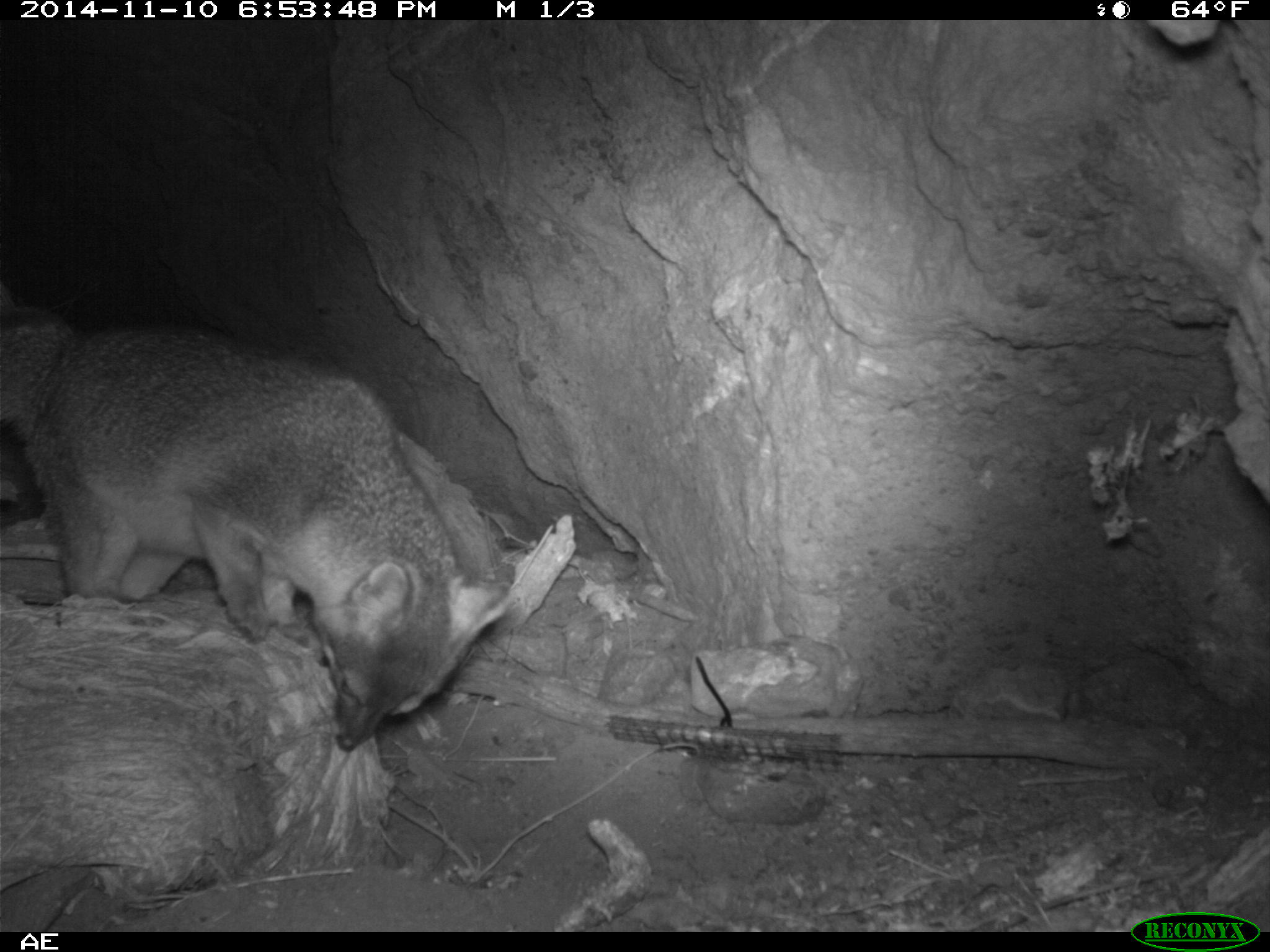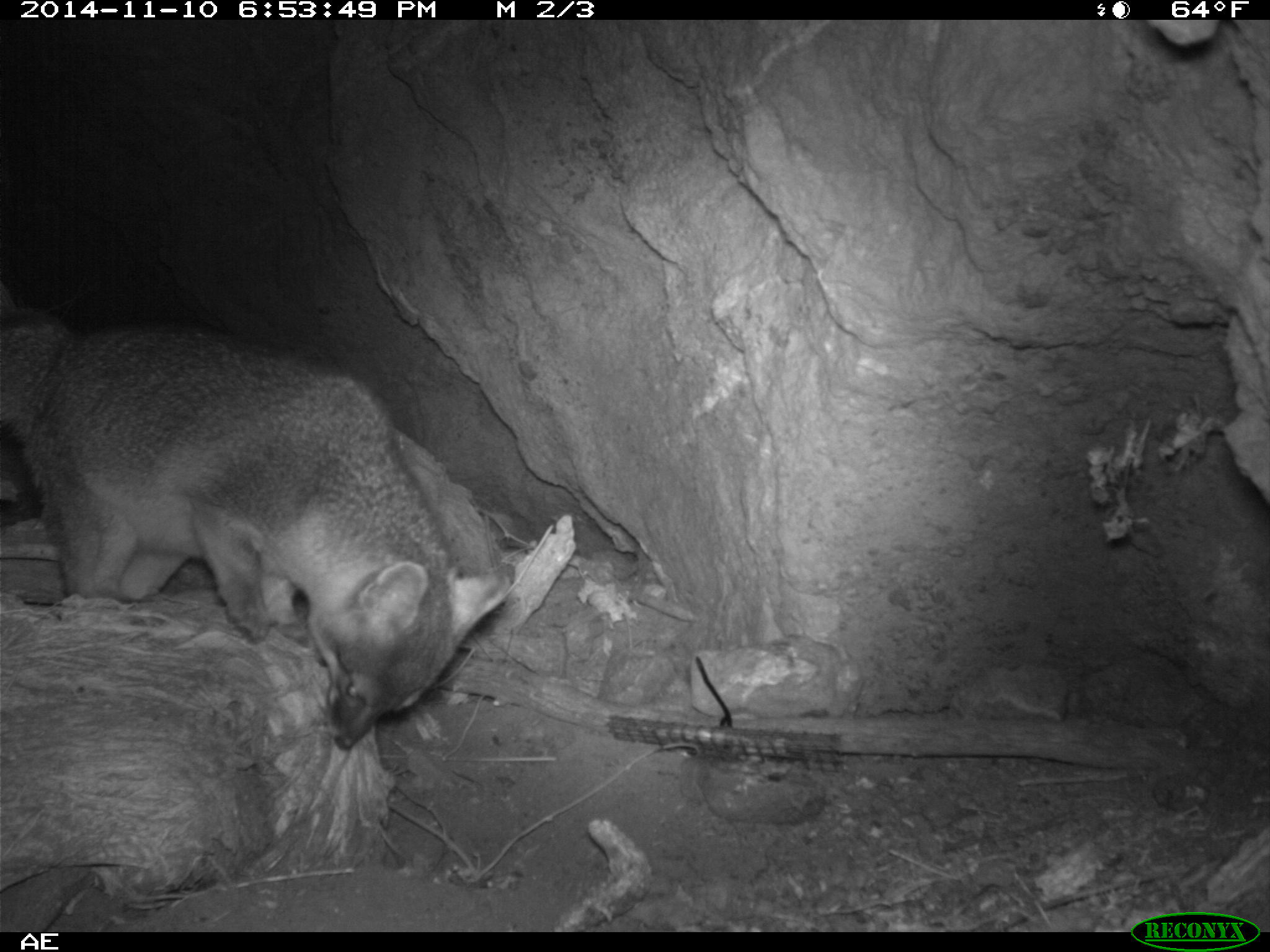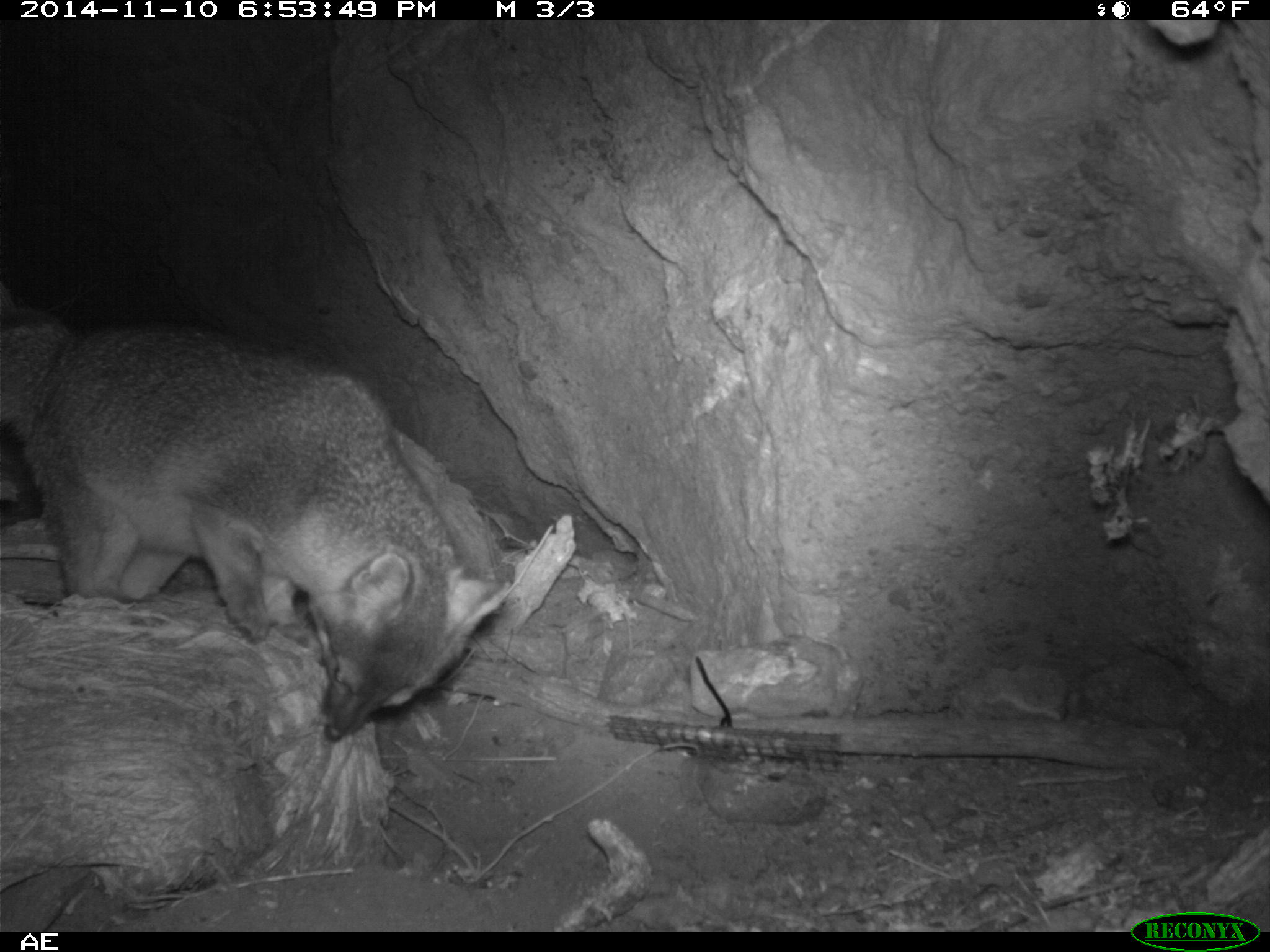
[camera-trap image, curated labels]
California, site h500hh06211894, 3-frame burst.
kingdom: Animalia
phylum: Chordata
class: Mammalia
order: Carnivora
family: Canidae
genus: Urocyon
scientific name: Urocyon littoralis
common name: island fox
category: fox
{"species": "fox (island fox) (Urocyon littoralis)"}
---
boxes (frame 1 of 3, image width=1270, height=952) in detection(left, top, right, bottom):
fox: detection(0, 311, 512, 751)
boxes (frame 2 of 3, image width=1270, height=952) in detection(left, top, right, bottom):
fox: detection(0, 324, 513, 748)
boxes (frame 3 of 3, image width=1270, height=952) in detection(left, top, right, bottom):
fox: detection(1, 287, 501, 743)